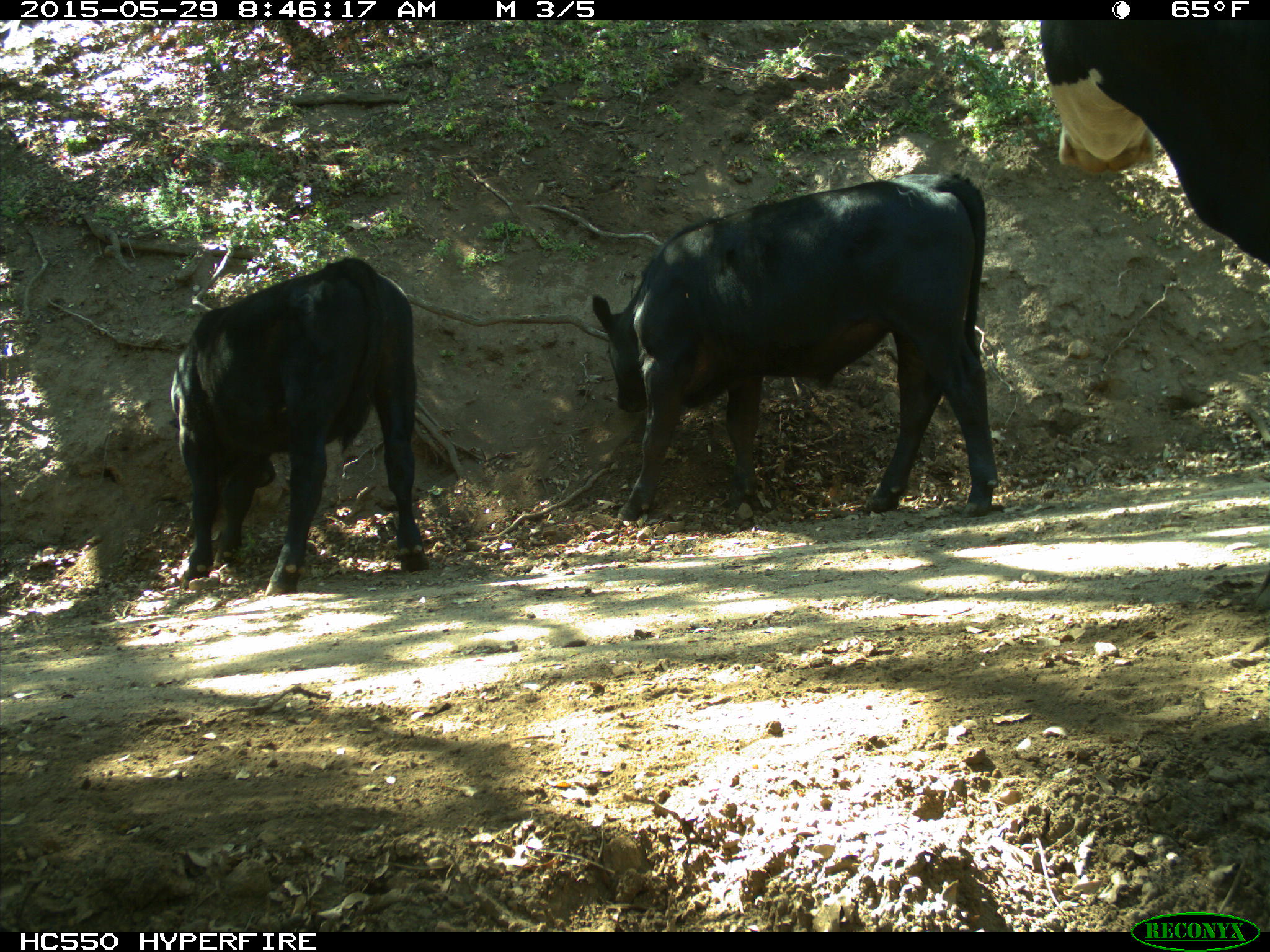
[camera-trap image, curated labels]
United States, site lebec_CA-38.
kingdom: Animalia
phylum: Chordata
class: Mammalia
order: Artiodactyla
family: Bovidae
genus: Bos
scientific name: Bos taurus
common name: domestic cow